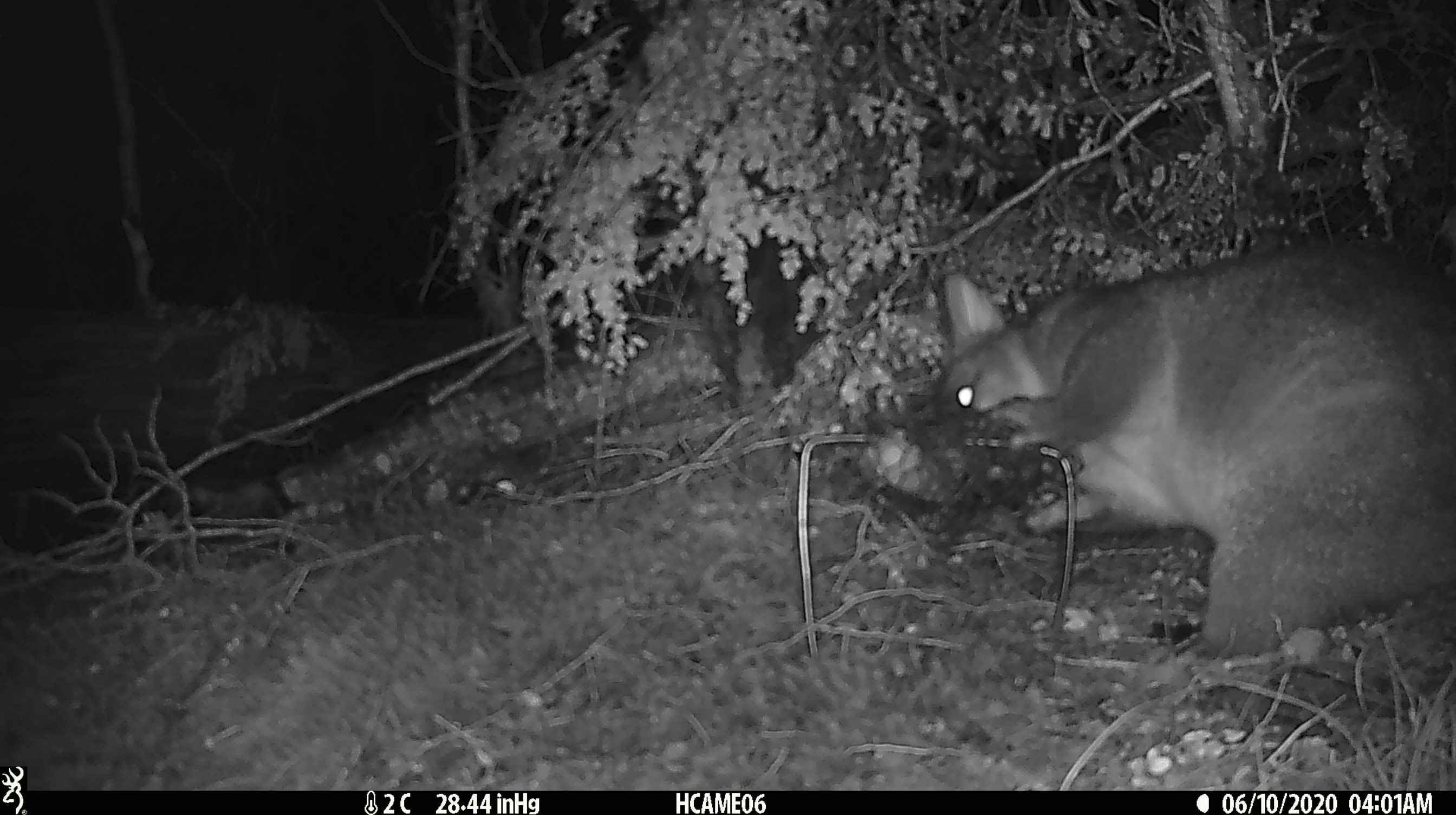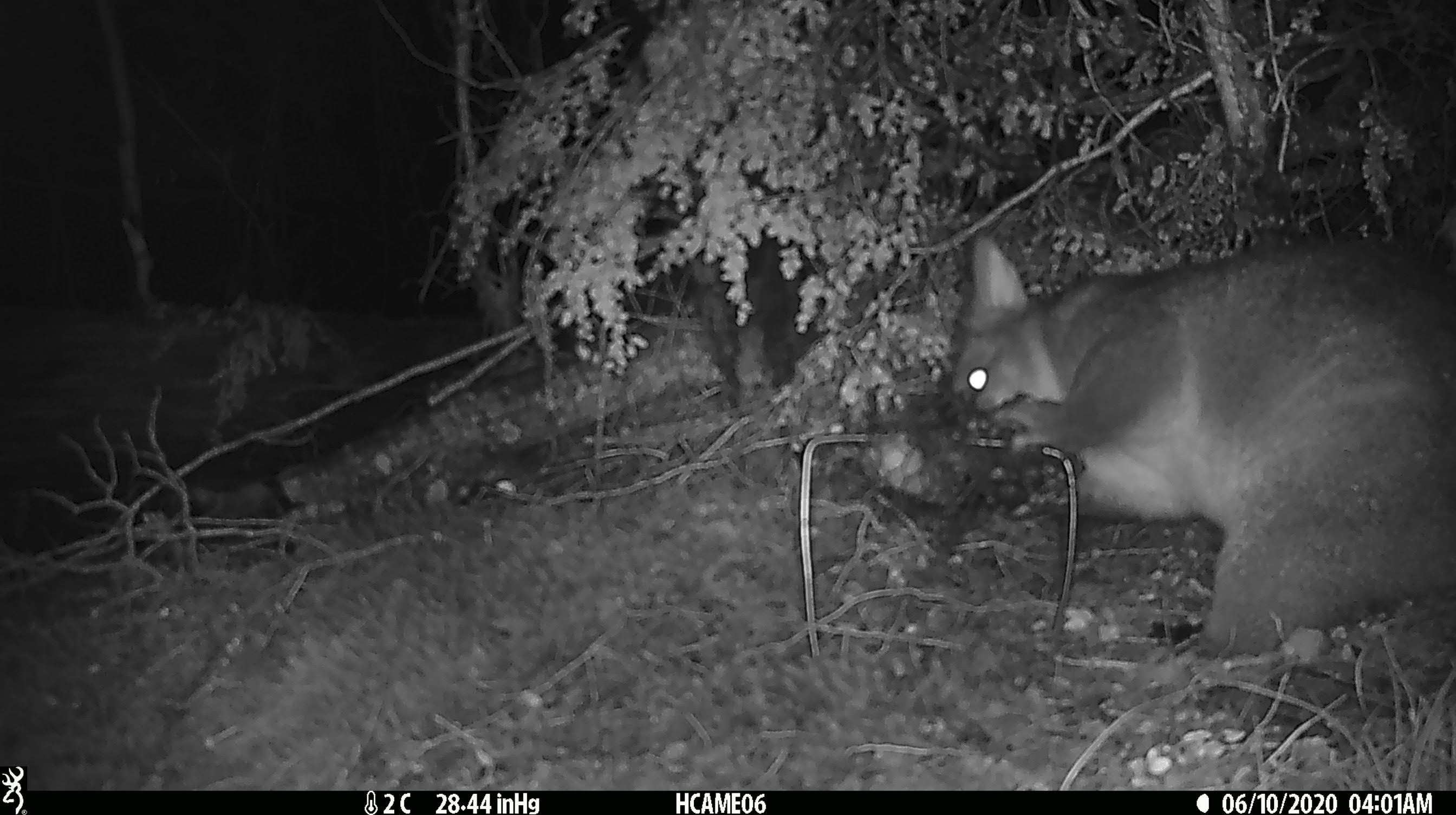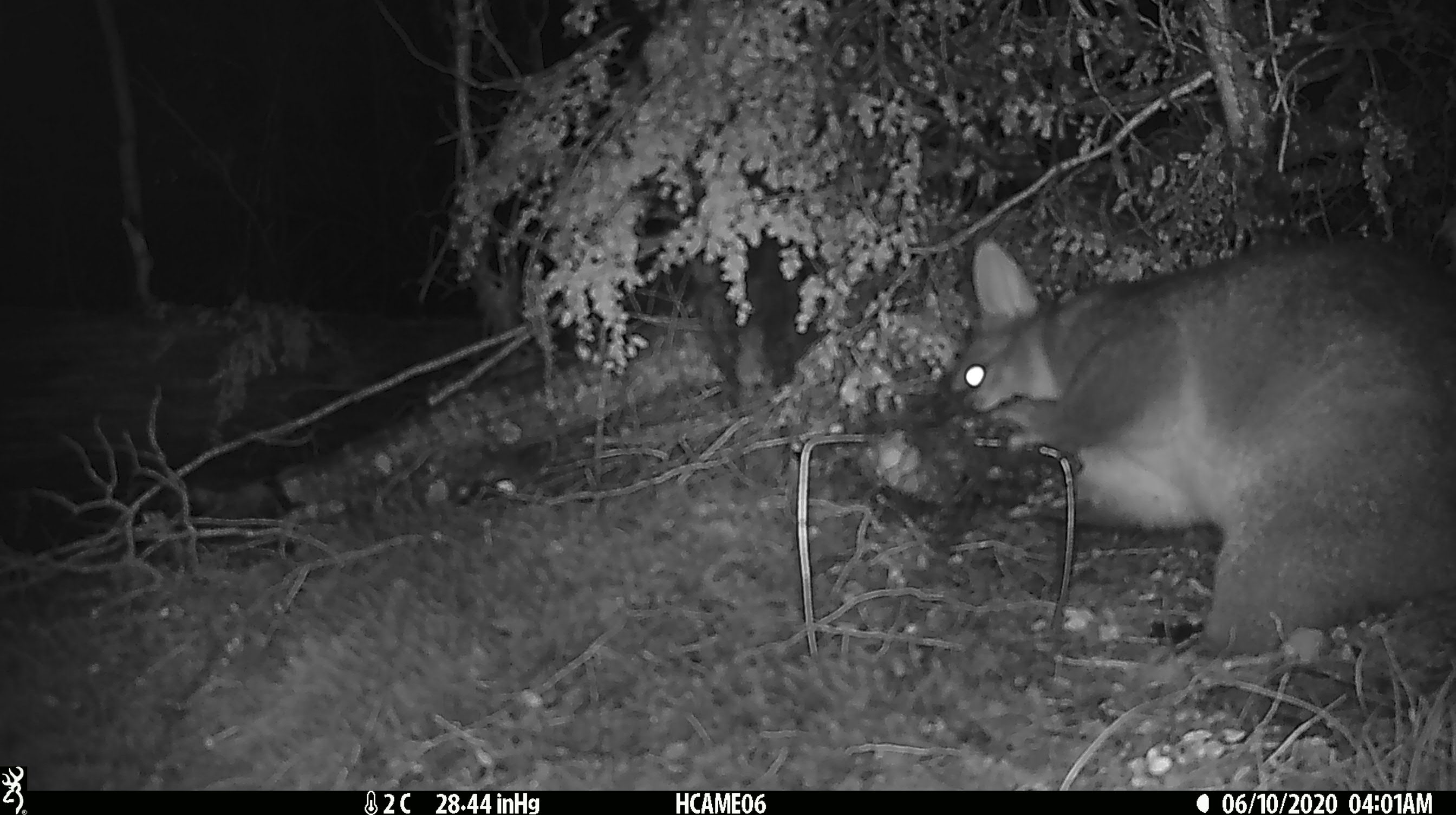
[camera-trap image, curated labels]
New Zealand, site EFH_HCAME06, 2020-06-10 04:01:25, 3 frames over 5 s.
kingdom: Animalia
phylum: Chordata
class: Mammalia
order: Diprotodontia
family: Phalangeridae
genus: Trichosurus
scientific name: Trichosurus vulpecula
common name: common brushtail possum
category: possum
Possum (common brushtail possum) (Trichosurus vulpecula).